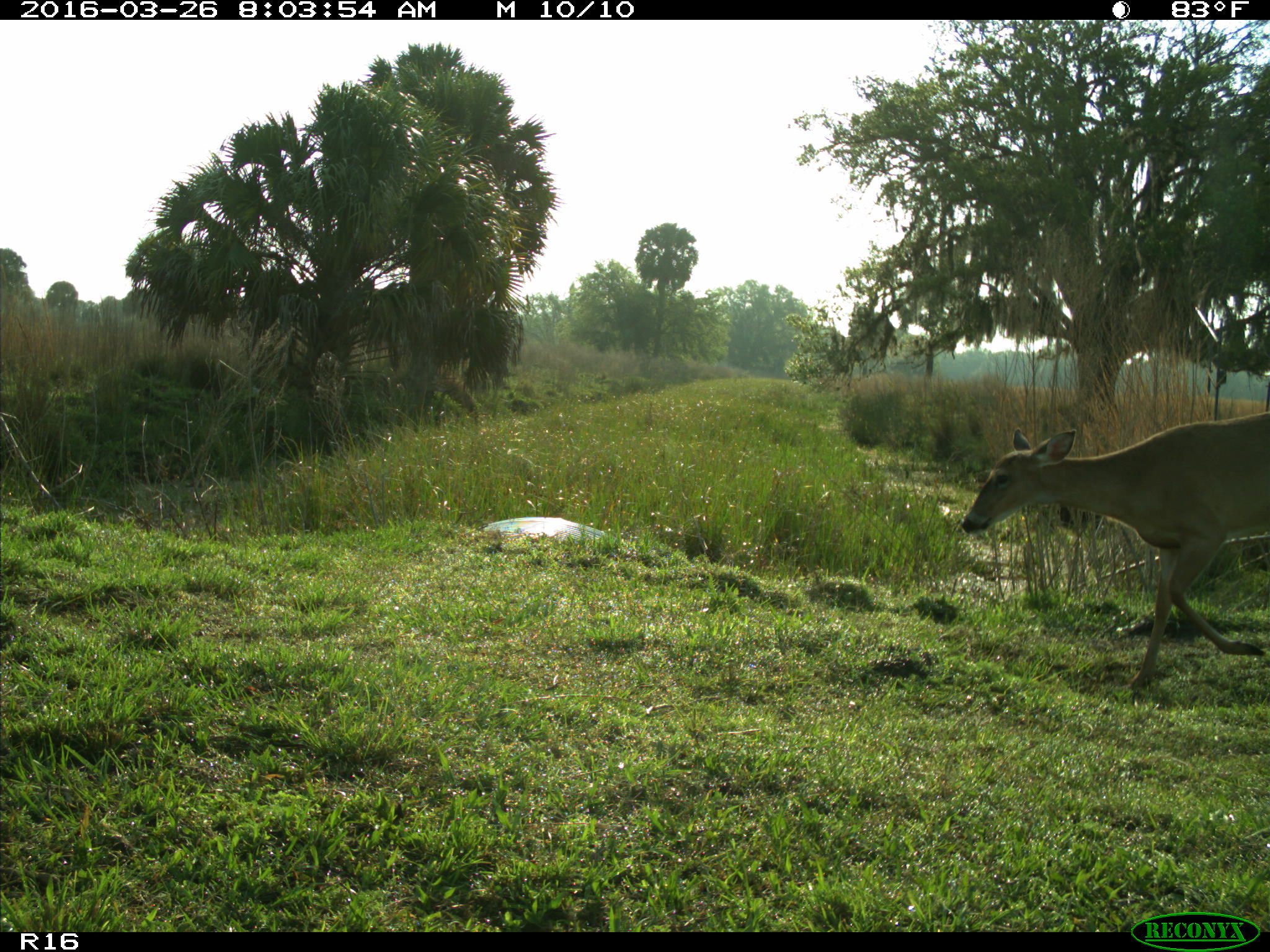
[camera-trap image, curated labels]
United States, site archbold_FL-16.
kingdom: Animalia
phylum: Chordata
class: Mammalia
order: Artiodactyla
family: Cervidae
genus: Odocoileus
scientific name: Odocoileus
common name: deer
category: unidentified deer